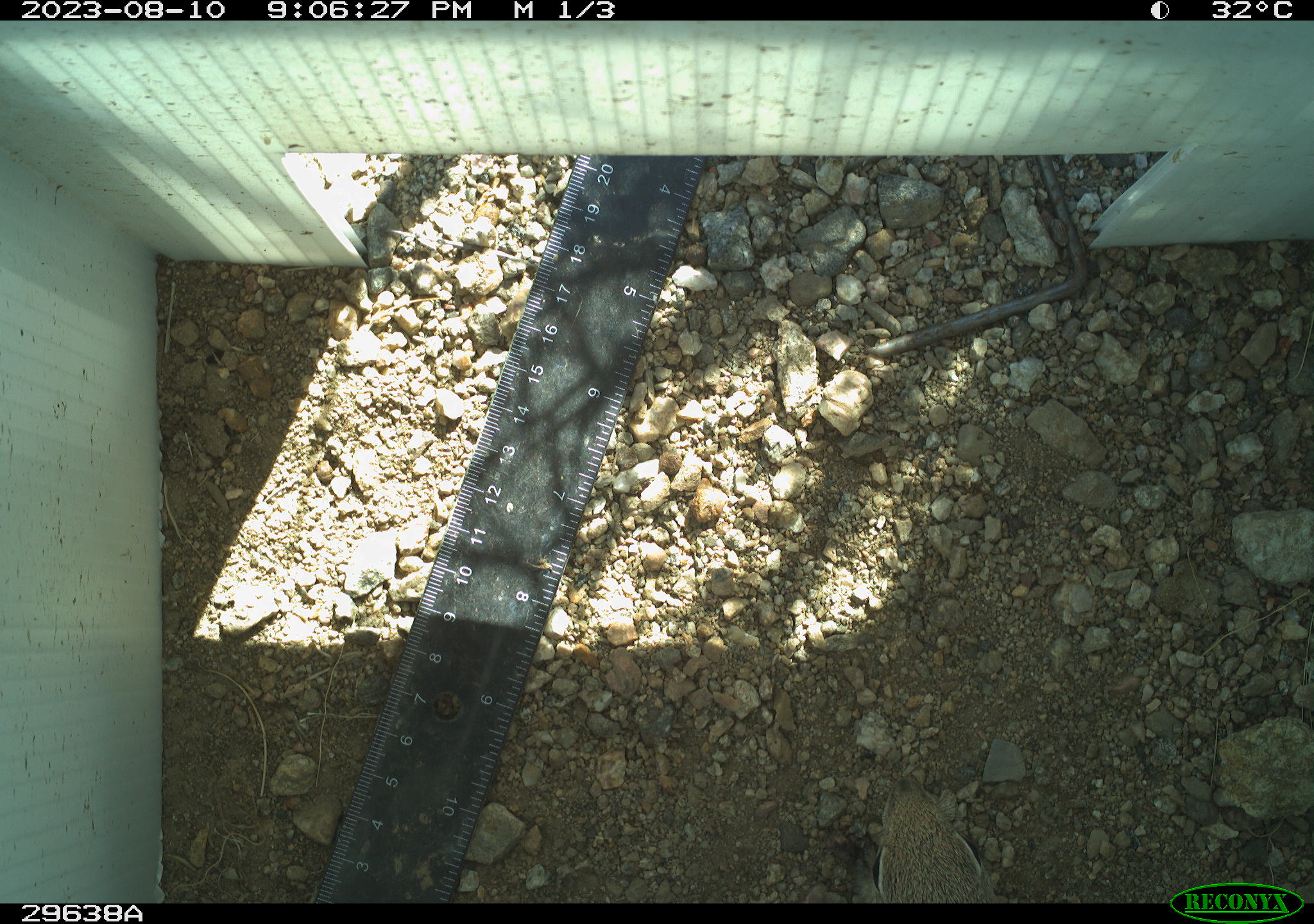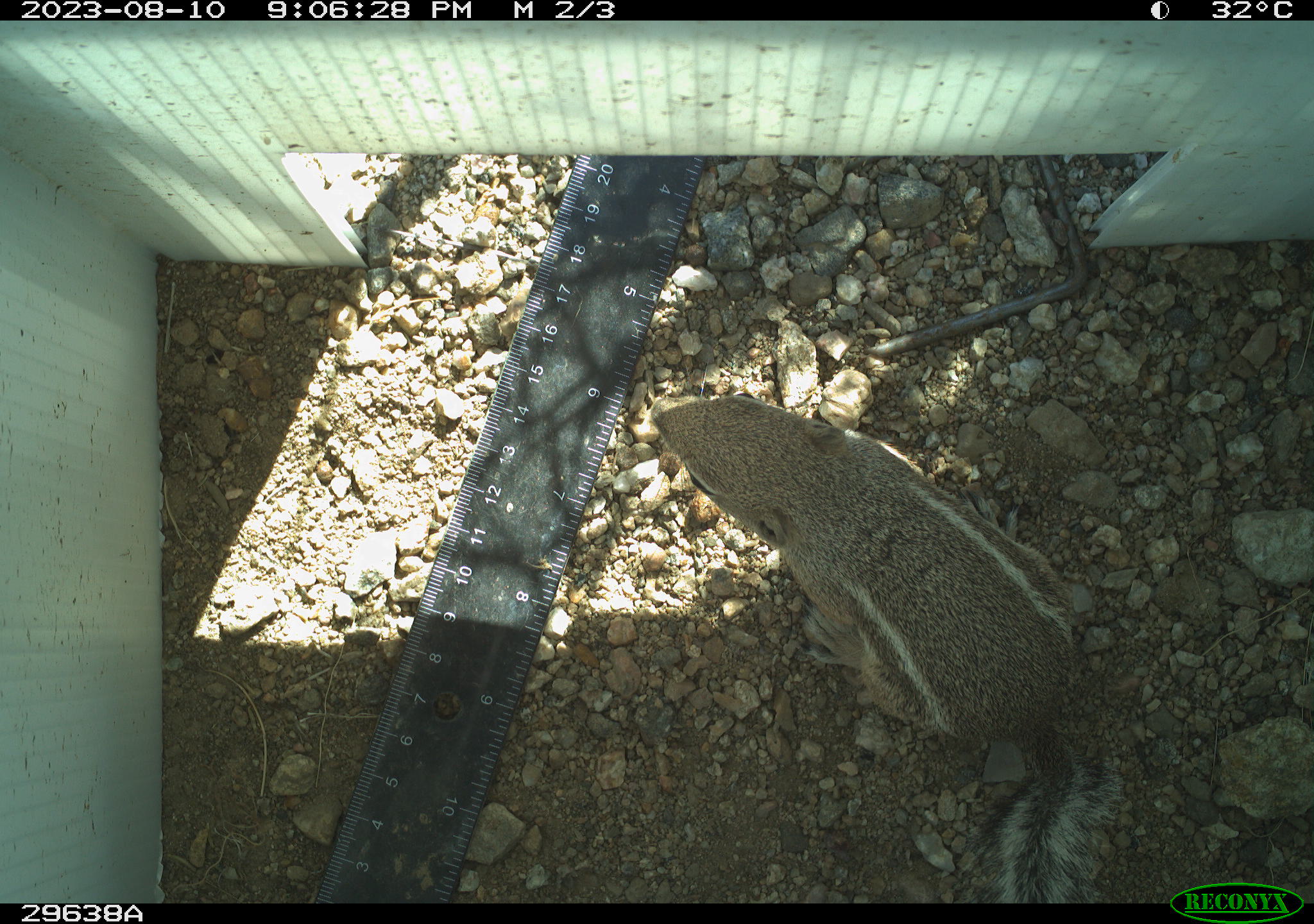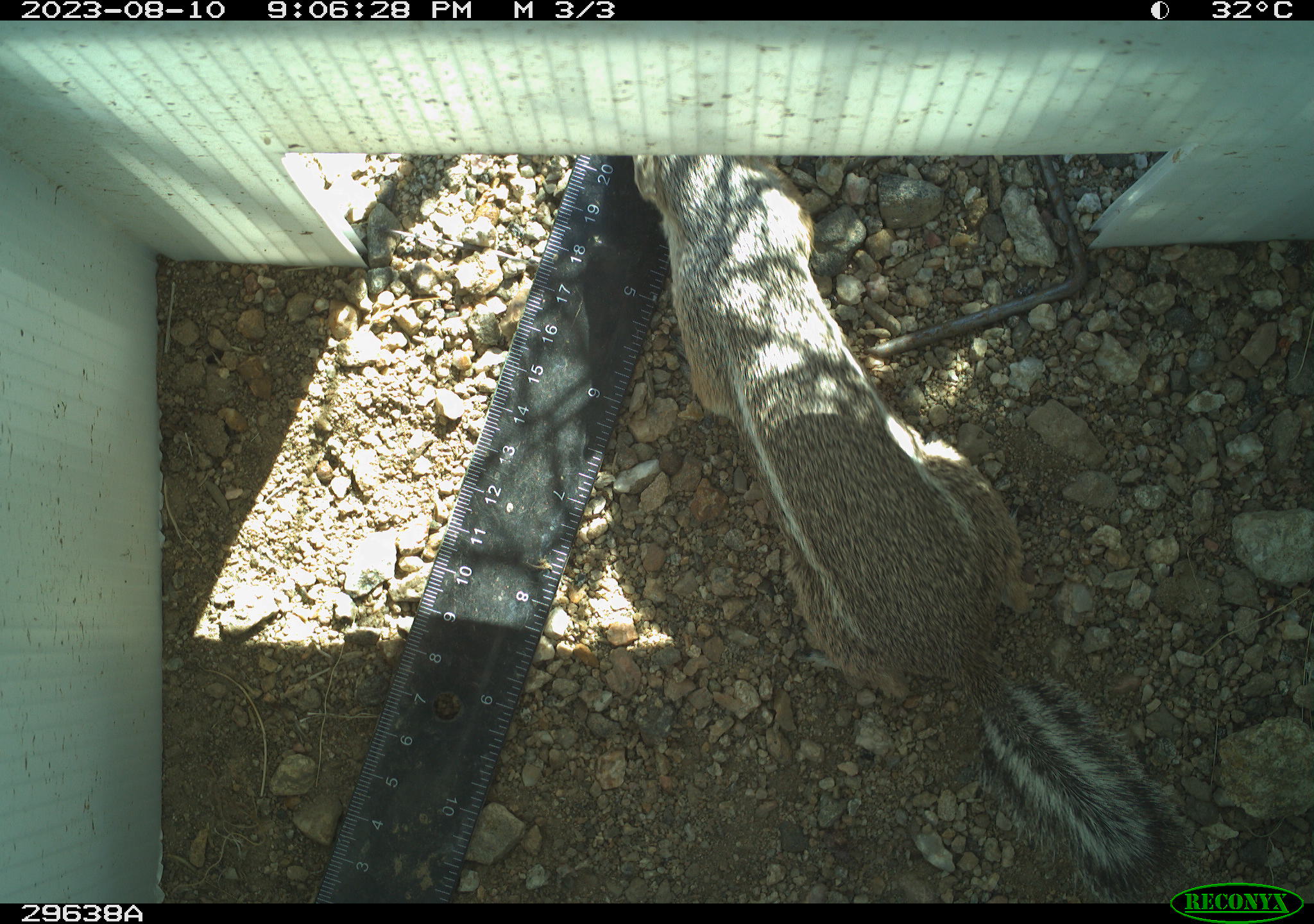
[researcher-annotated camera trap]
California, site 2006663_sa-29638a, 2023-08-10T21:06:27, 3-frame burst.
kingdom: Animalia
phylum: Chordata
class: Mammalia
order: Rodentia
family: Sciuridae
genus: Ammospermophilus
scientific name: Ammospermophilus leucurus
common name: white-tailed antelope squirrel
White-tailed antelope squirrel (Ammospermophilus leucurus).